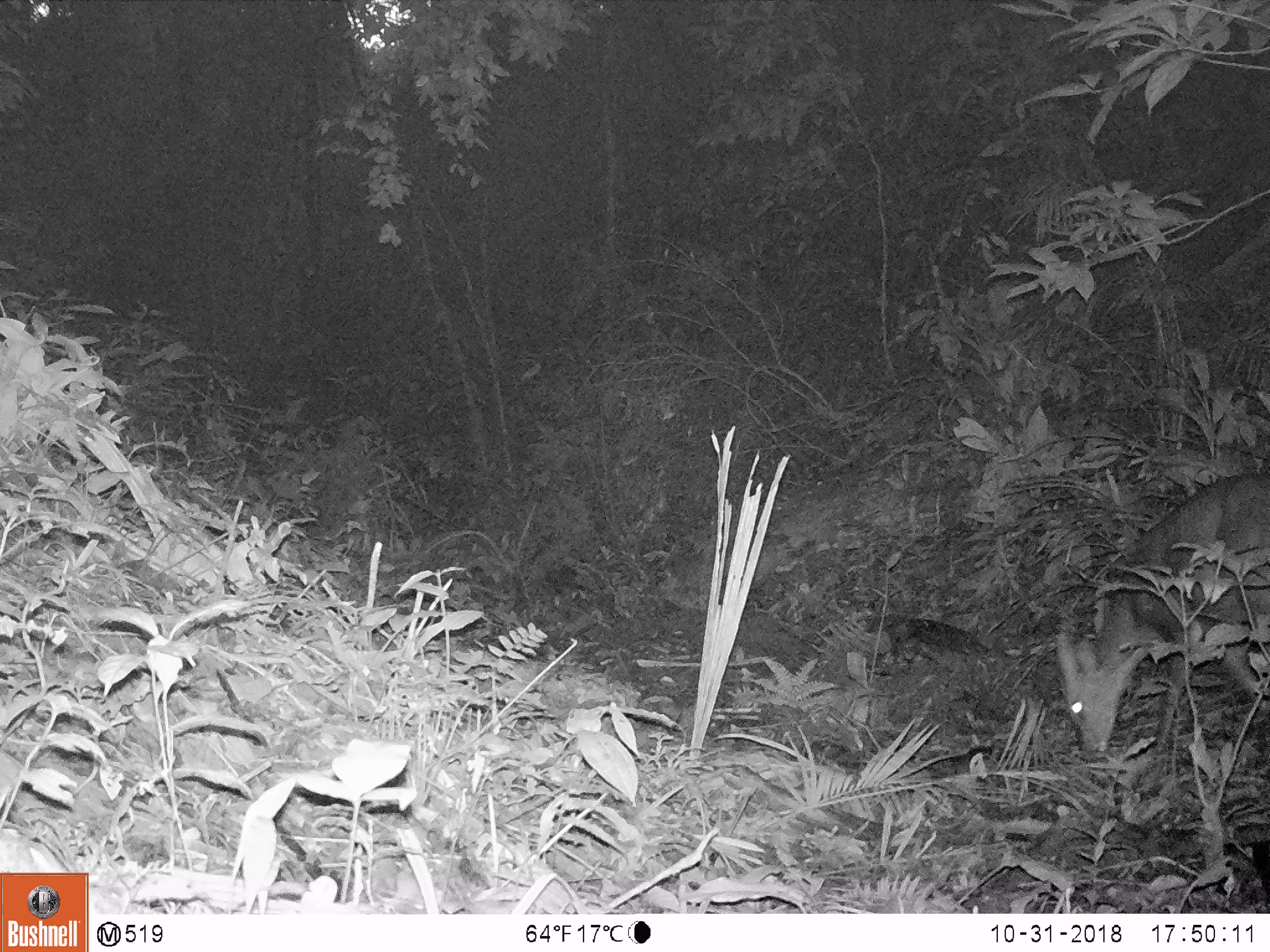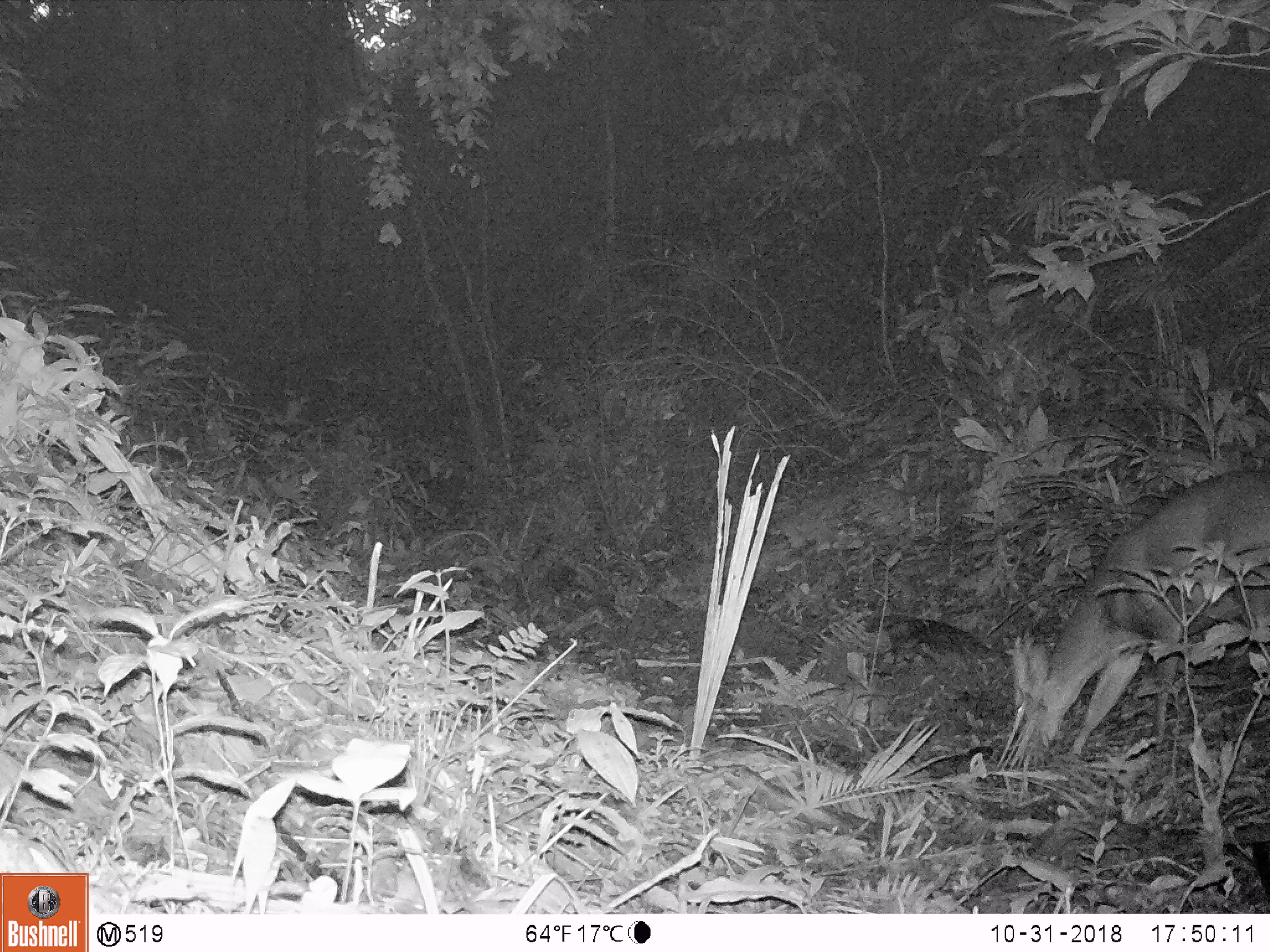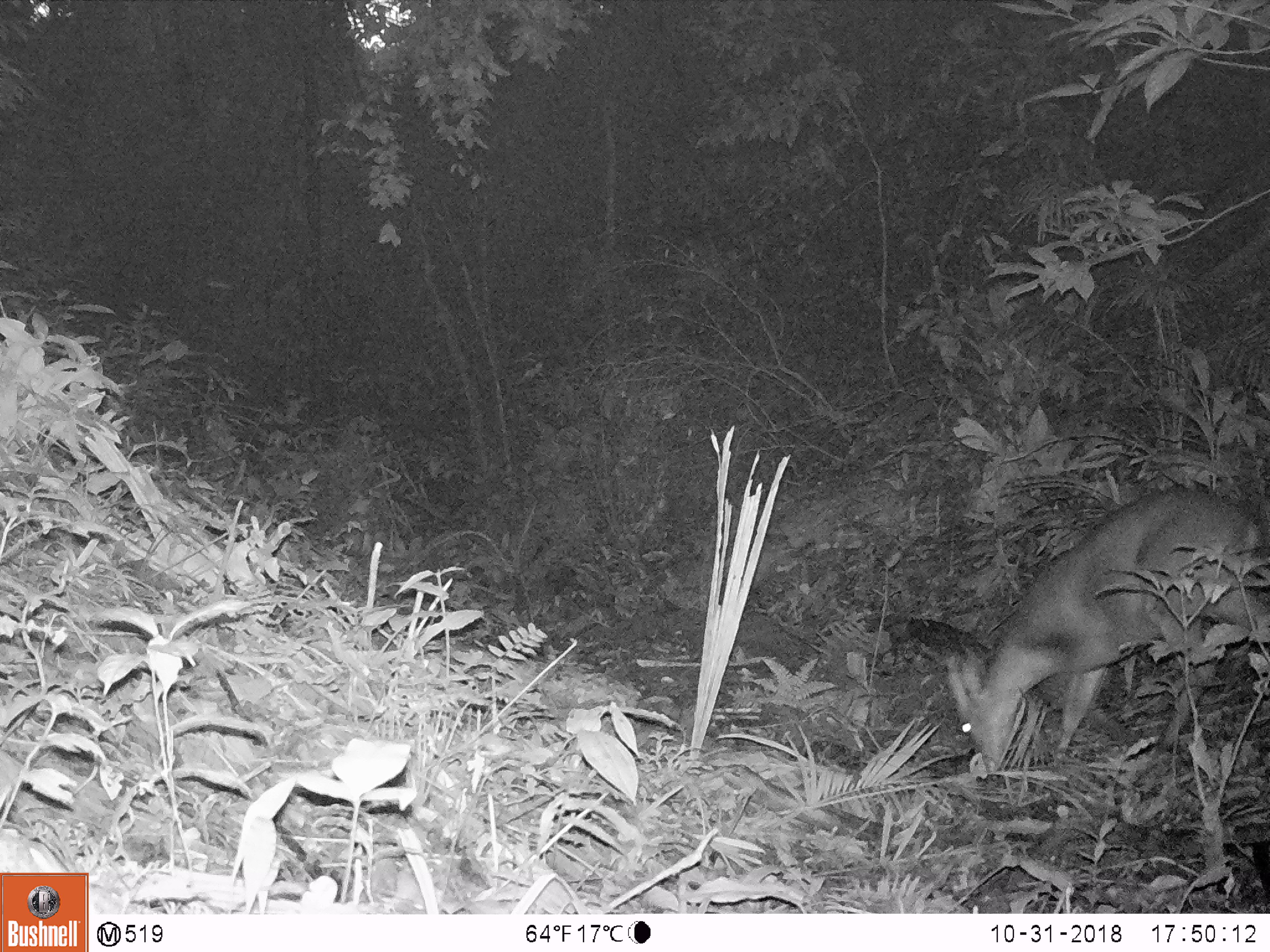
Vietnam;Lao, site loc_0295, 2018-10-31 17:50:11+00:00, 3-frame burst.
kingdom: Animalia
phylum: Chordata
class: Mammalia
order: Artiodactyla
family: Cervidae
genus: Muntiacus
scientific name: Muntiacus vuquangensis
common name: large-antlered muntjac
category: large antlered muntjac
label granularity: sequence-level